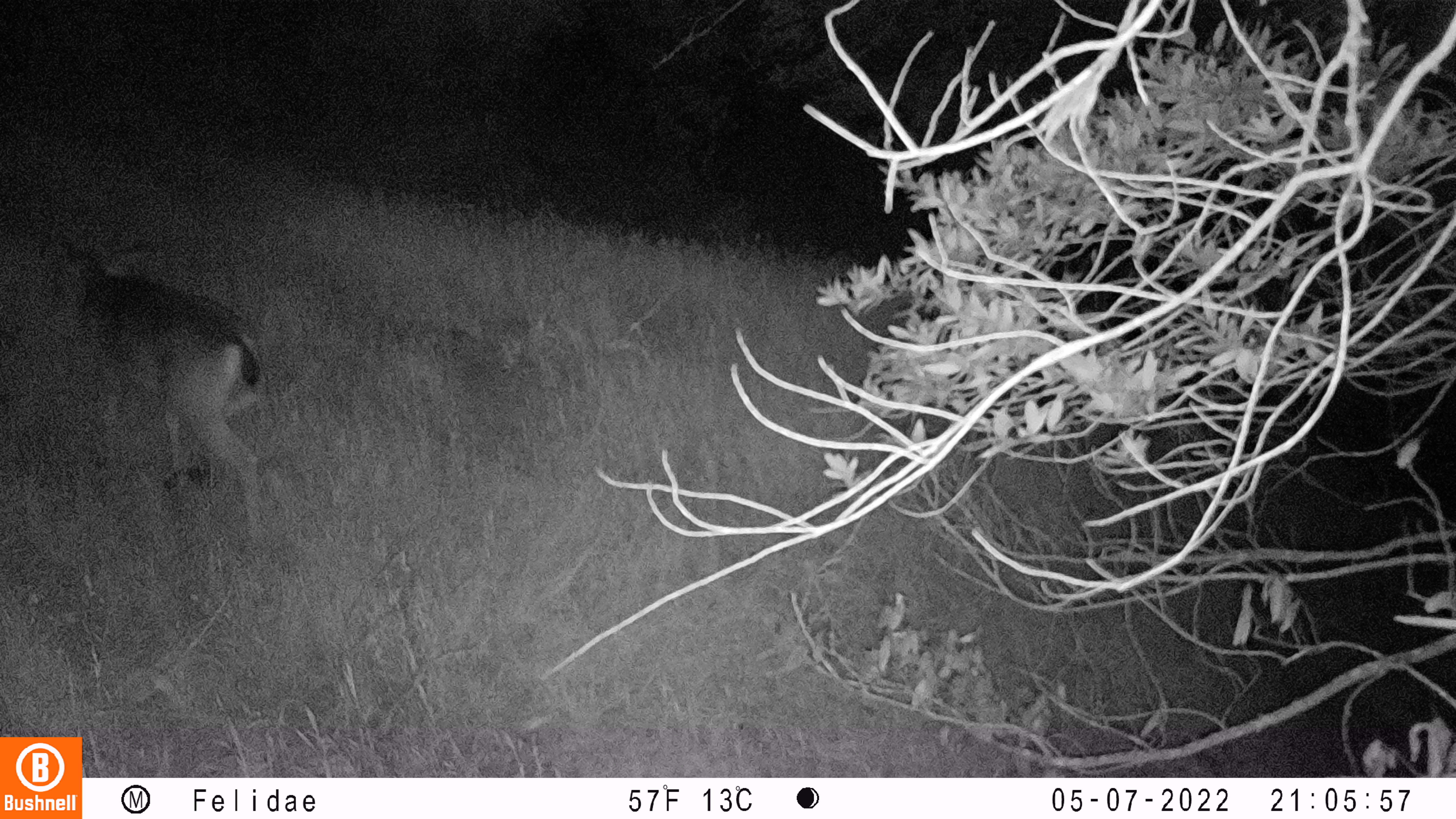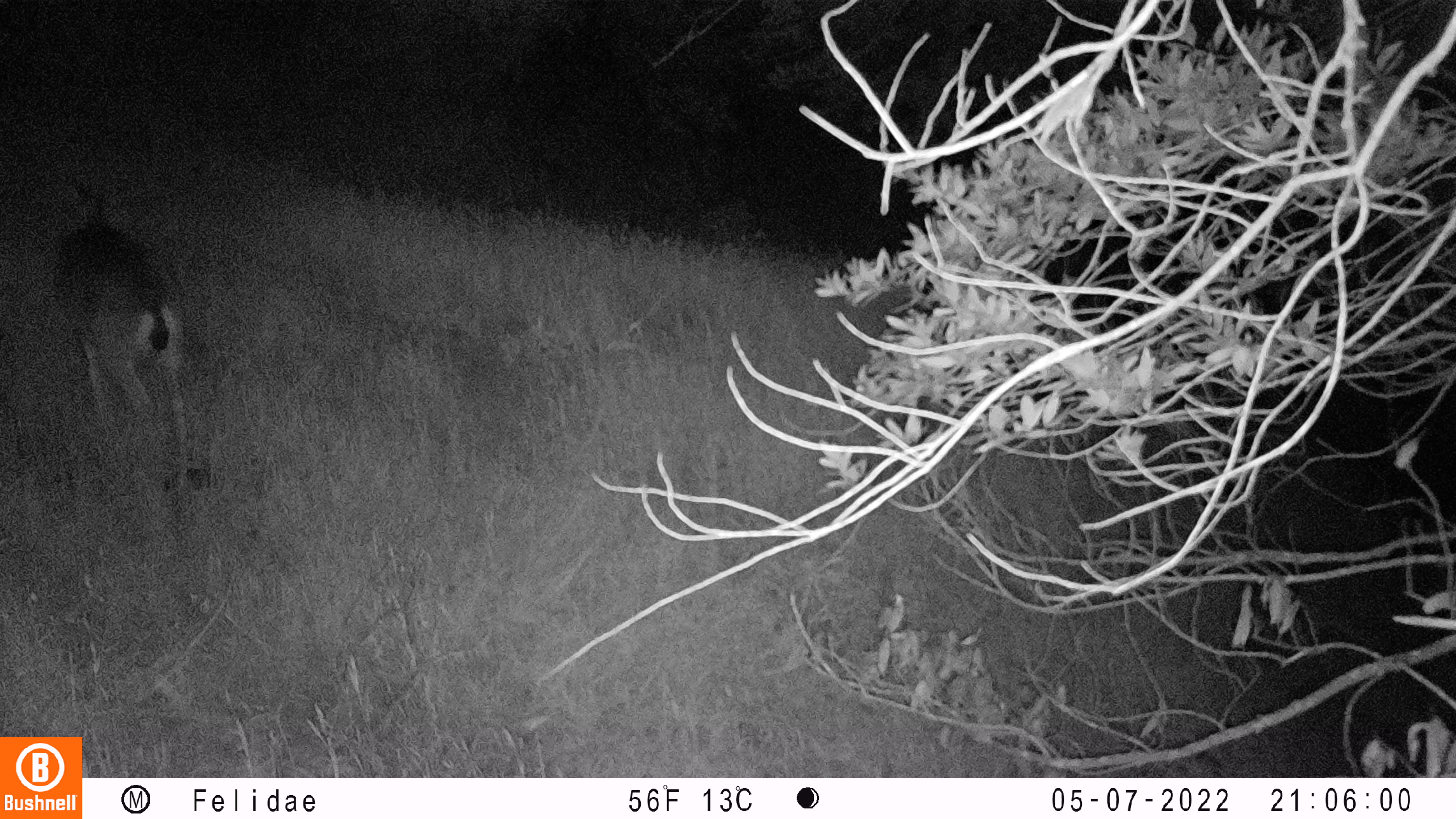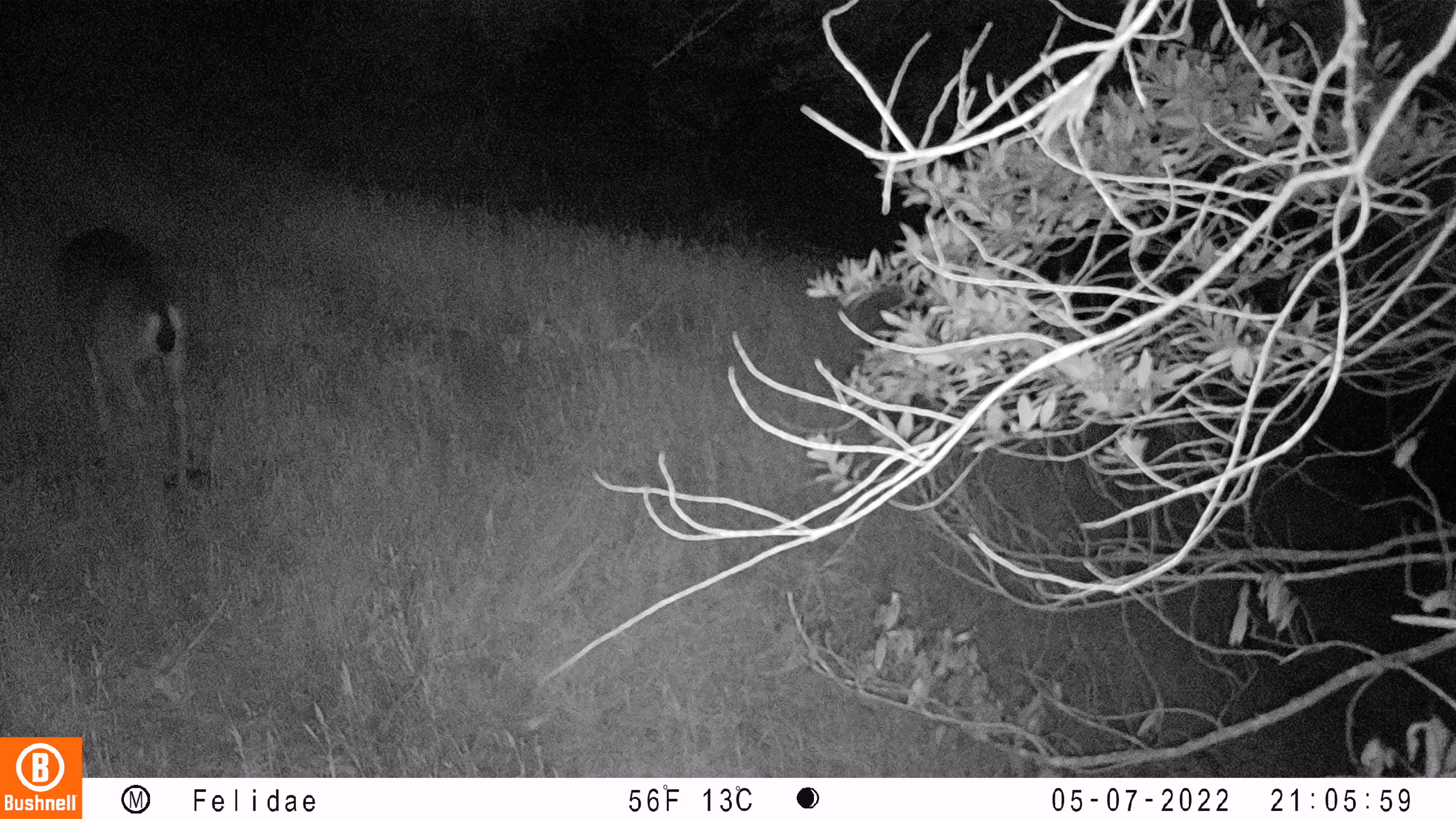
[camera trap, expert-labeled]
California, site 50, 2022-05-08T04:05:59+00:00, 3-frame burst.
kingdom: Animalia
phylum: Chordata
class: Mammalia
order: Artiodactyla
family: Cervidae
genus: Odocoileus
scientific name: Odocoileus hemionus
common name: mule deer